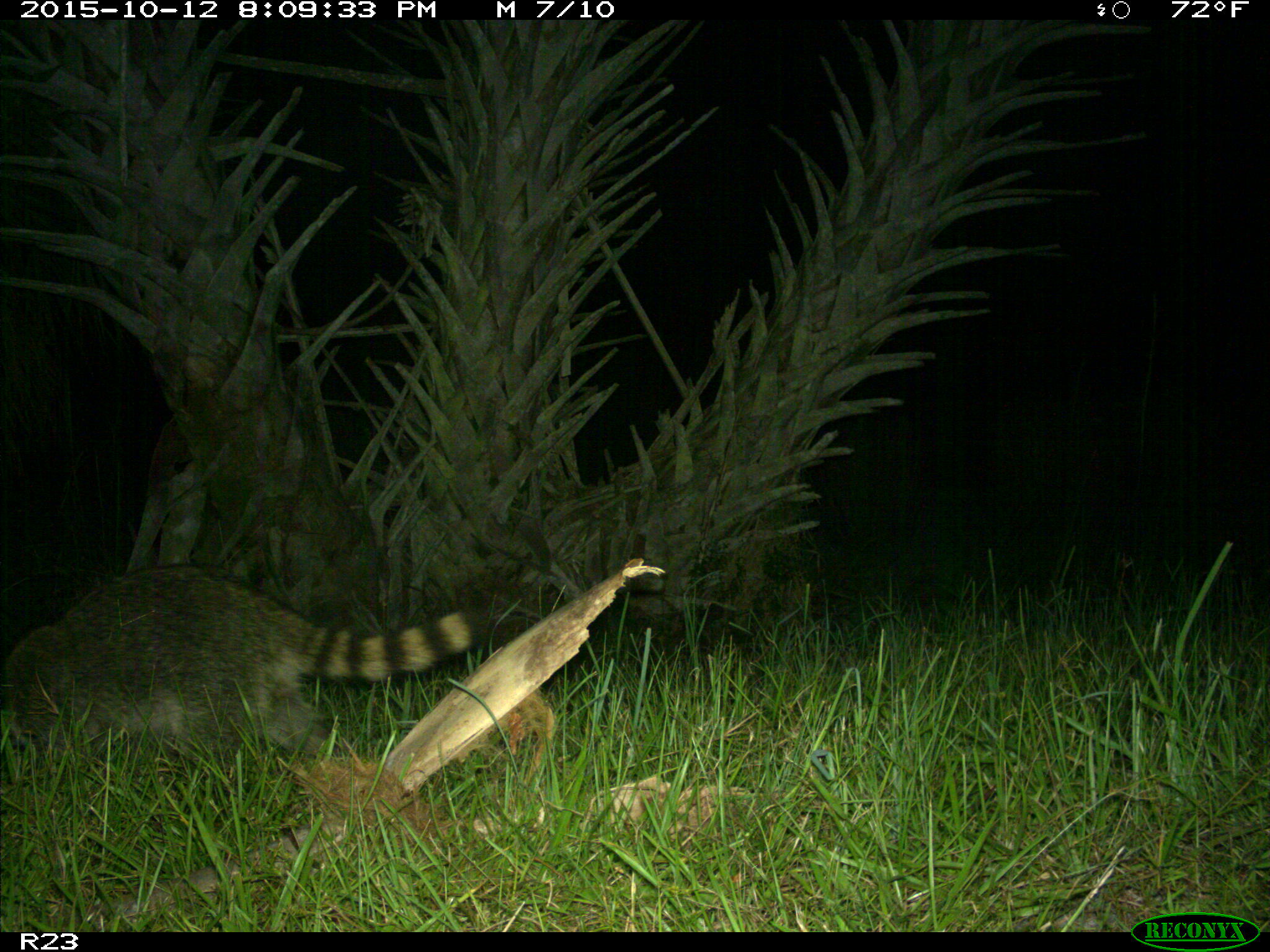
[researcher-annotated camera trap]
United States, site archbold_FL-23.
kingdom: Animalia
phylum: Chordata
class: Mammalia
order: Carnivora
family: Procyonidae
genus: Procyon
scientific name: Procyon lotor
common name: common raccoon